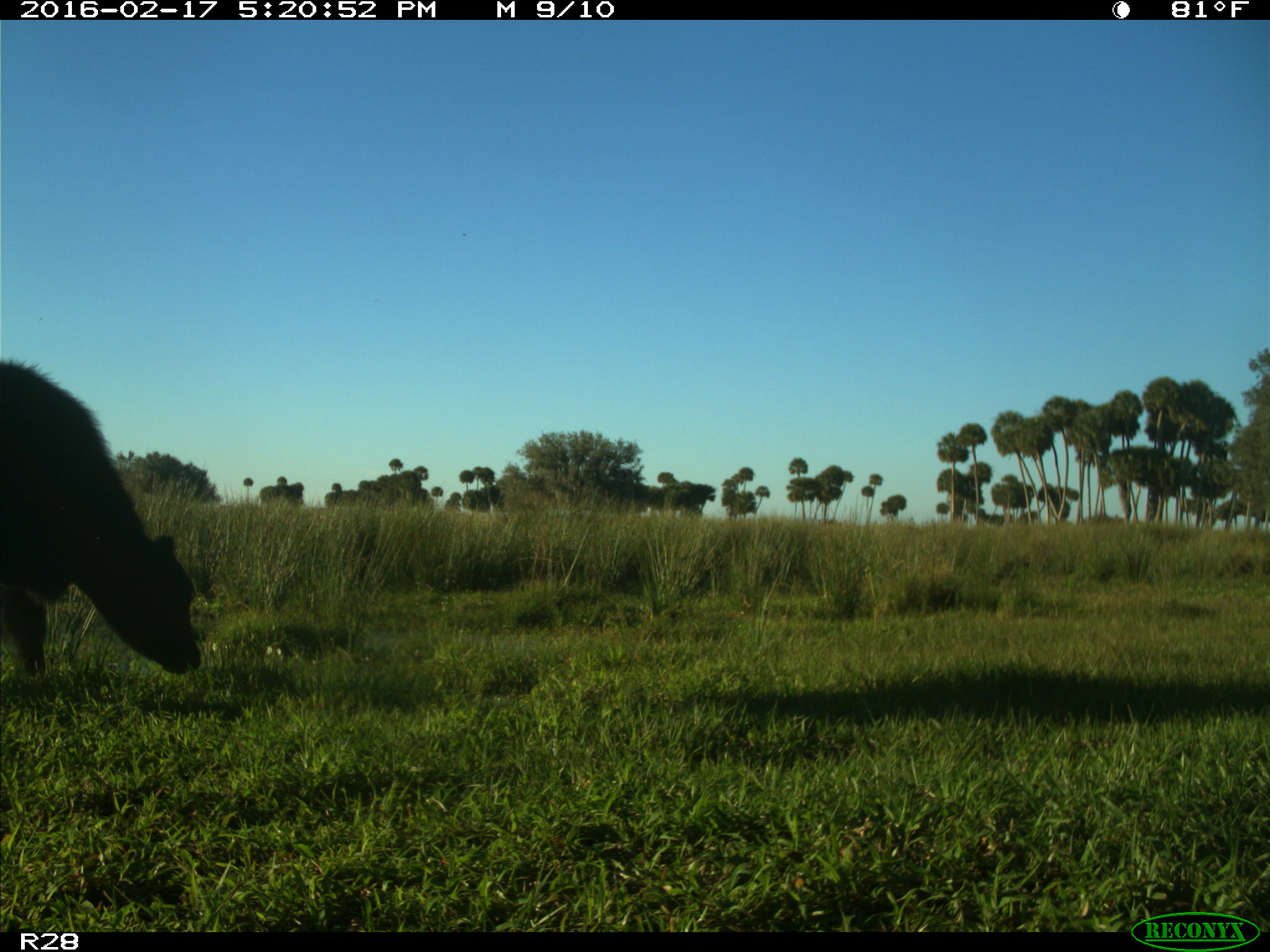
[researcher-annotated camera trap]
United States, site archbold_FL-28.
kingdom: Animalia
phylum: Chordata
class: Mammalia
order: Artiodactyla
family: Bovidae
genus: Bos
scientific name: Bos taurus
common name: domestic cow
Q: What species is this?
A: Bos taurus (domestic cow).